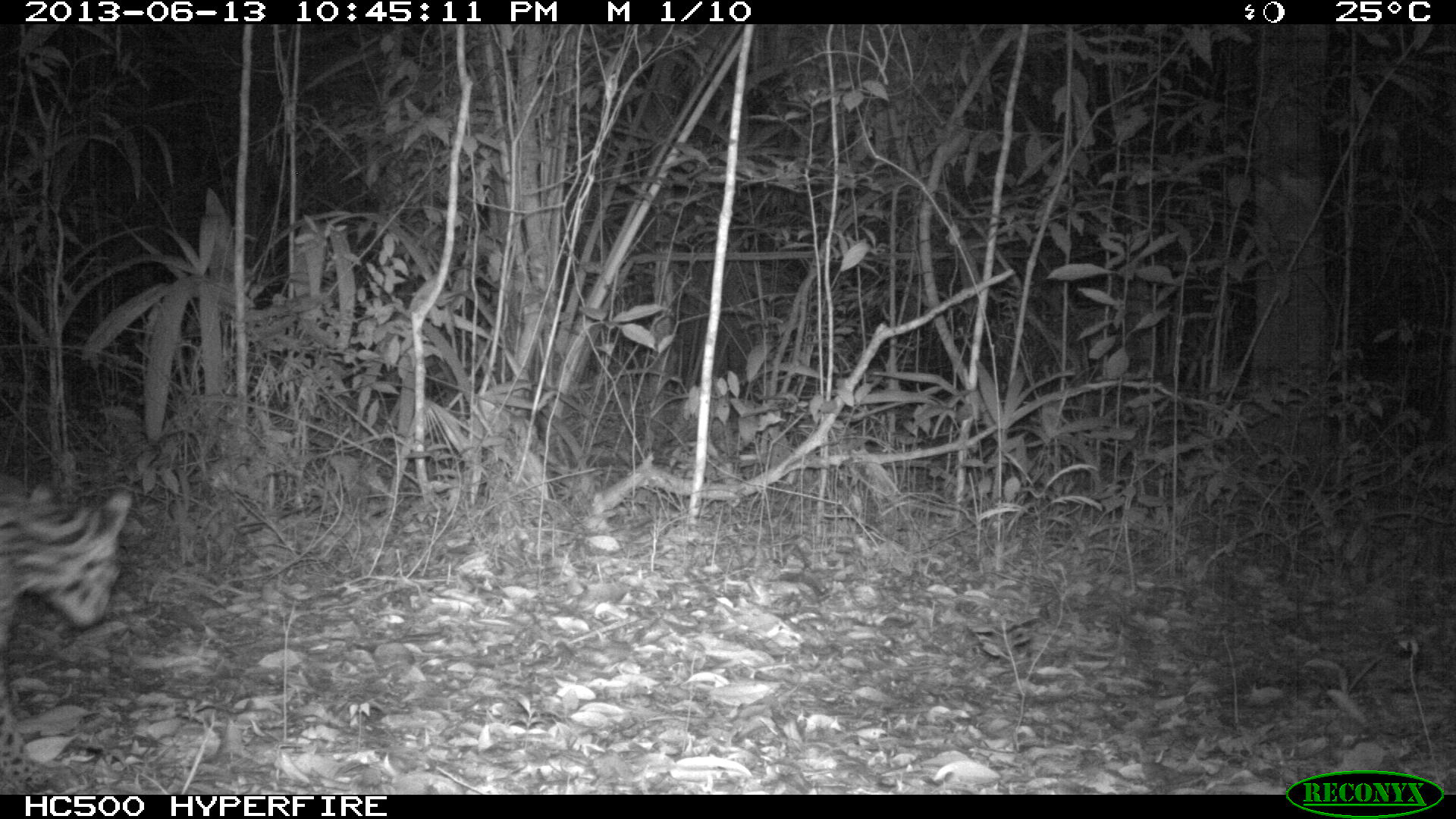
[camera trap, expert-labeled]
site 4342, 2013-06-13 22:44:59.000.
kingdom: Animalia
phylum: Chordata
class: Mammalia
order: Carnivora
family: Felidae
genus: Leopardus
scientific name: Leopardus pardalis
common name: ocelot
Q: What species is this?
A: Leopardus pardalis (ocelot).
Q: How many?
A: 1.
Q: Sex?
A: Female.